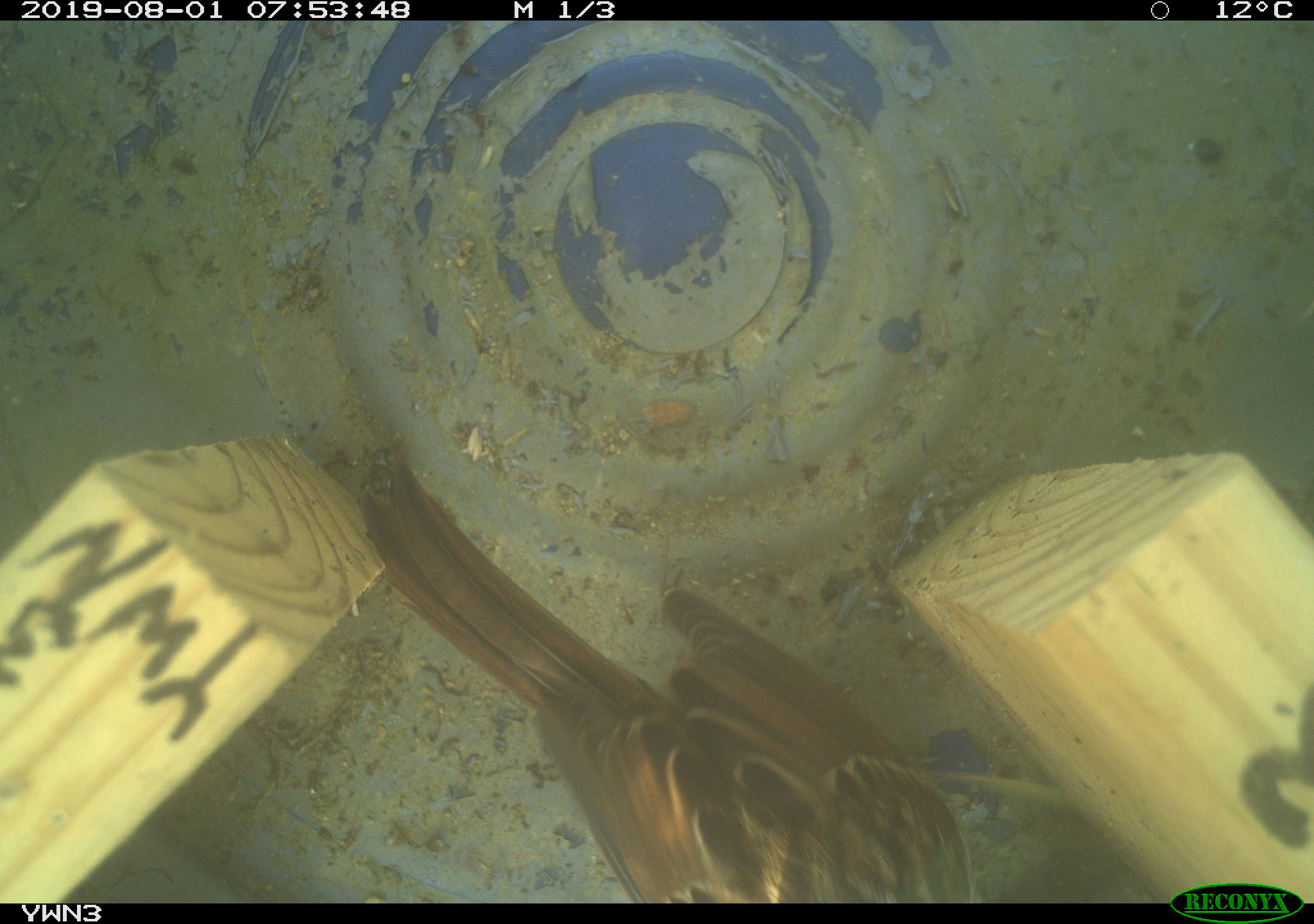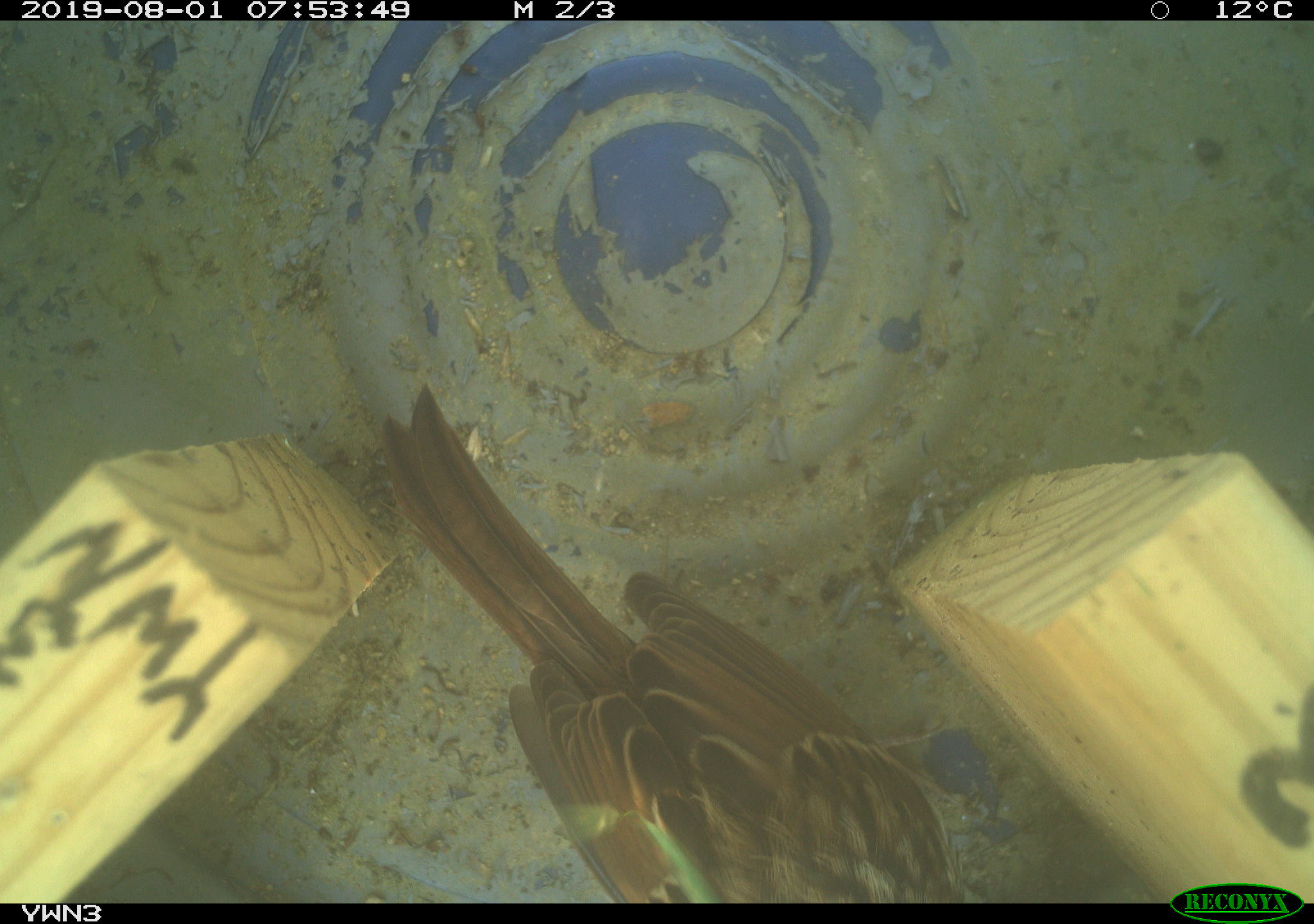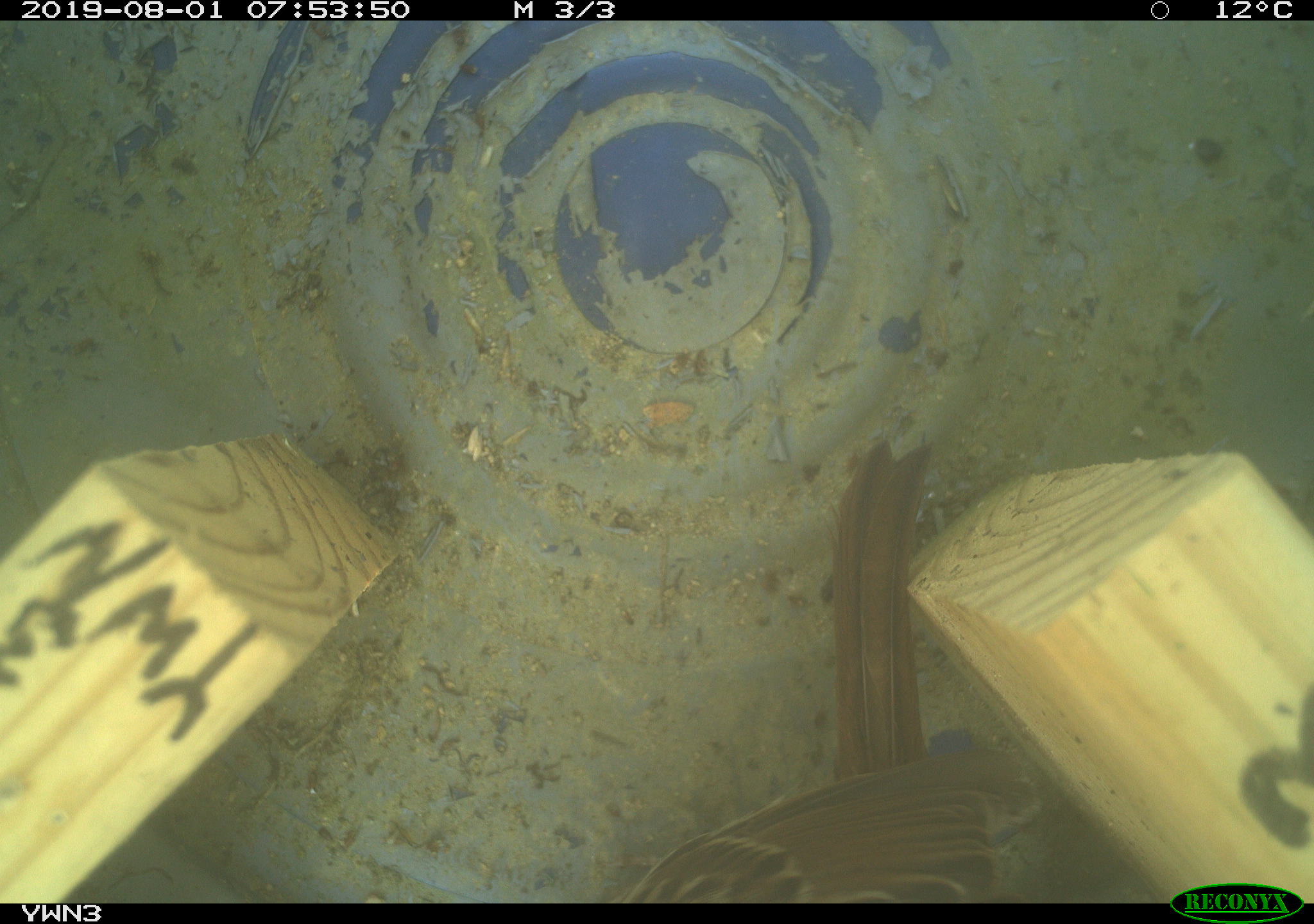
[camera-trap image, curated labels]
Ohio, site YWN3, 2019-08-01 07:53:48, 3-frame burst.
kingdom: Animalia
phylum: Chordata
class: Aves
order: Passeriformes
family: Passerellidae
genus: Melospiza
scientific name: Melospiza melodia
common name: song sparrow